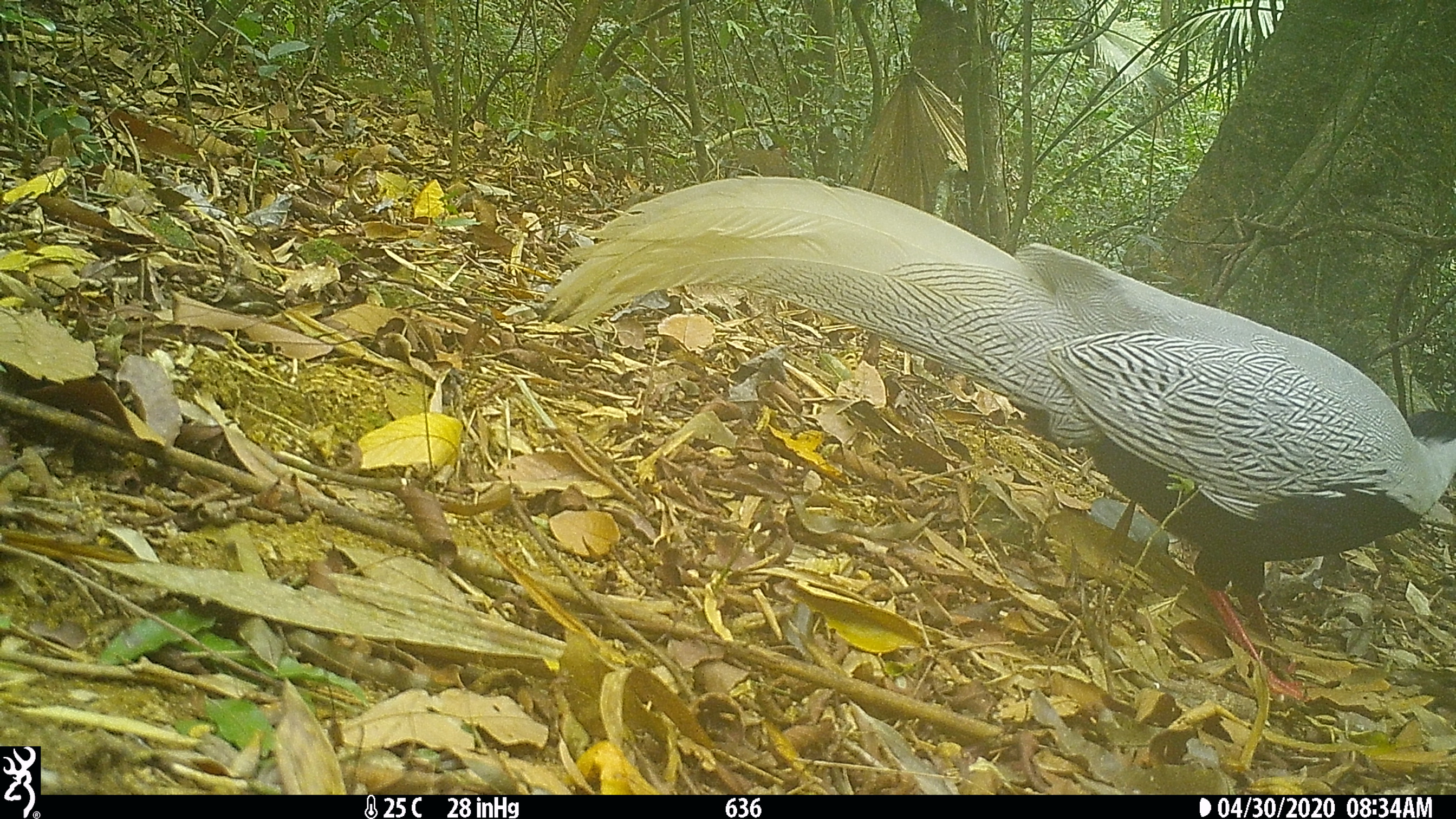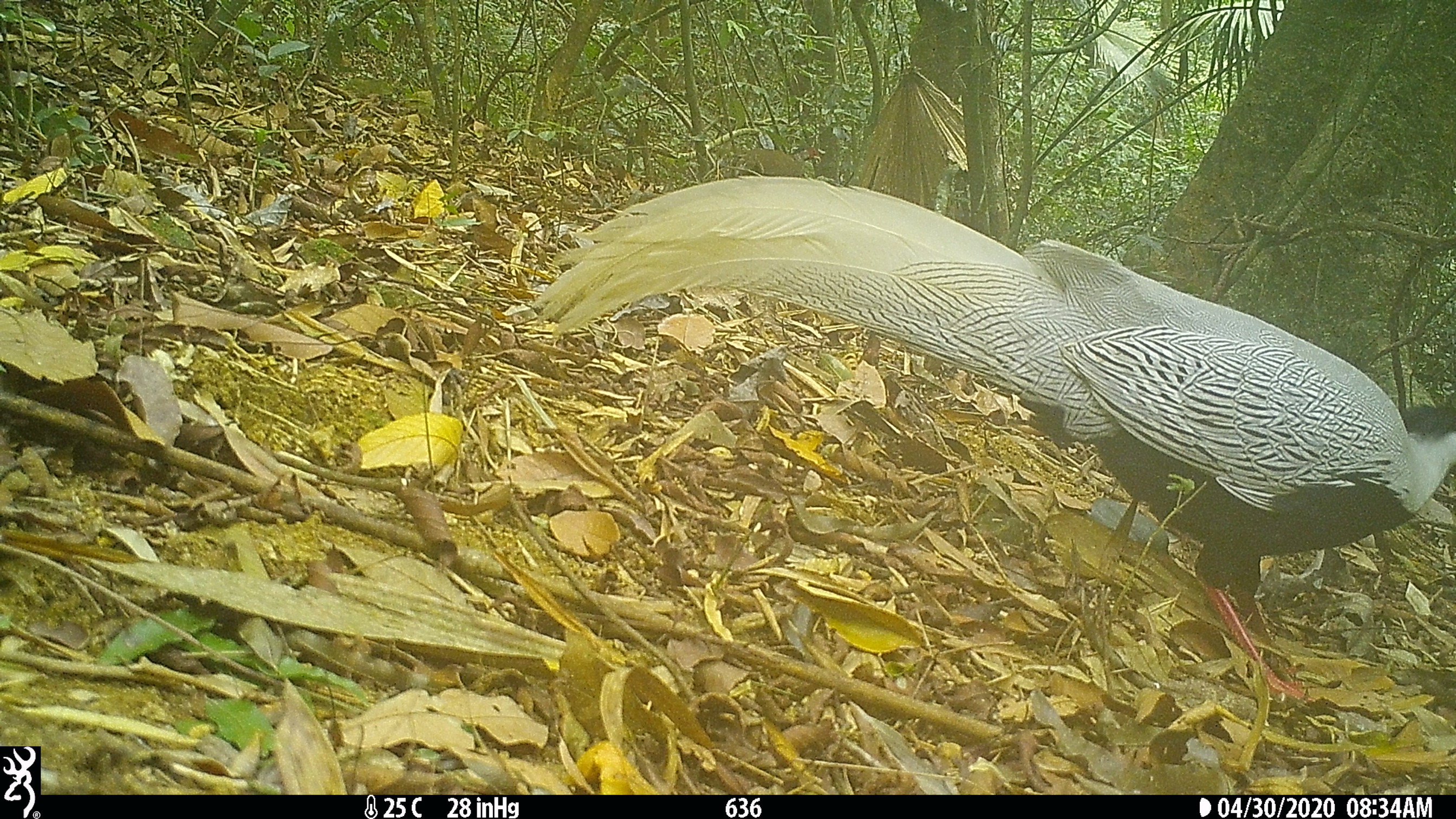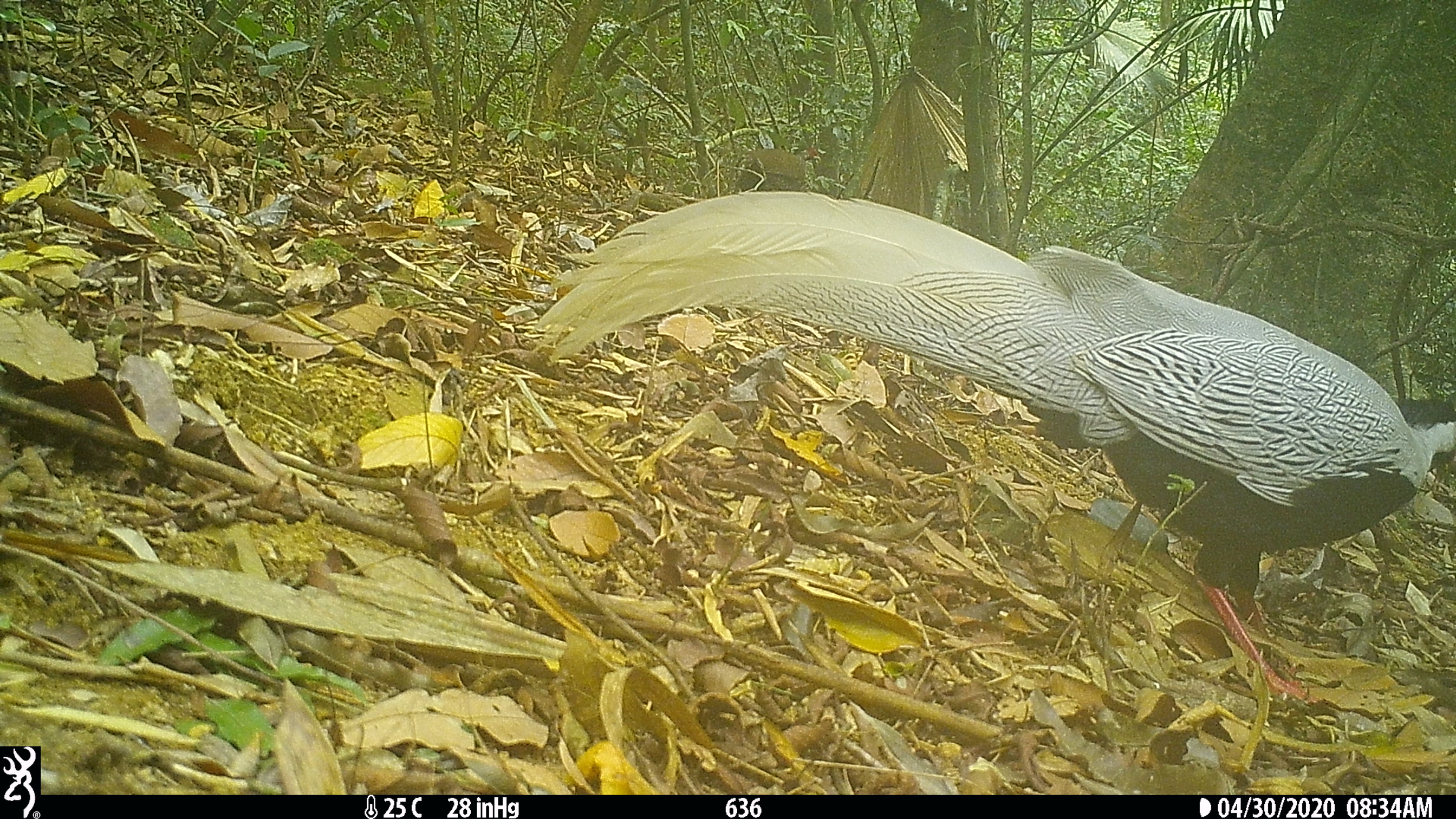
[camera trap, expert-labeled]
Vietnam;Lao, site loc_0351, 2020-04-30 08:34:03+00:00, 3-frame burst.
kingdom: Animalia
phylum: Chordata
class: Aves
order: Galliformes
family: Phasianidae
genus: Lophura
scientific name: Lophura nycthemera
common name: silver pheasant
Silver pheasant (Lophura nycthemera). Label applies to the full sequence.